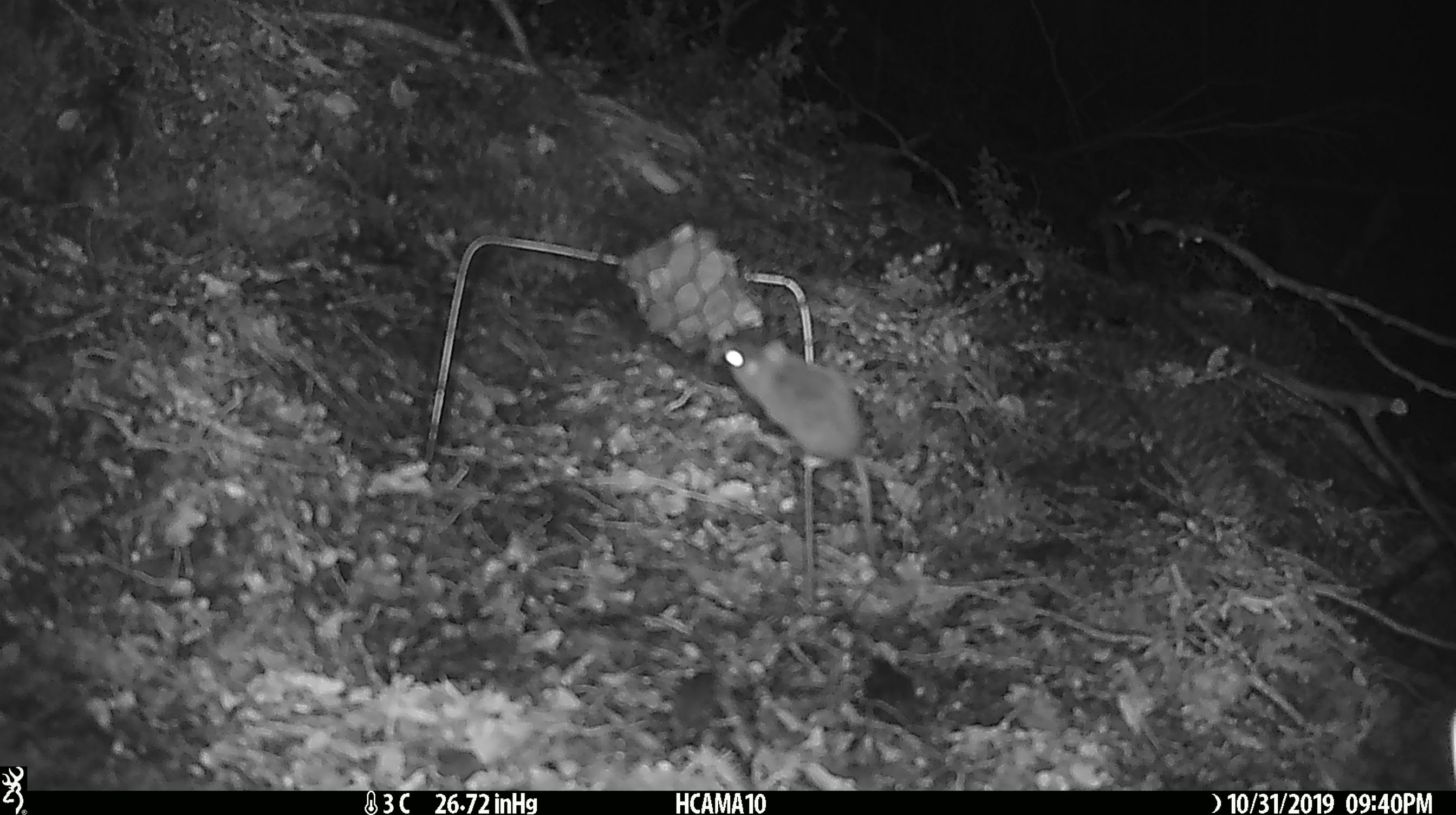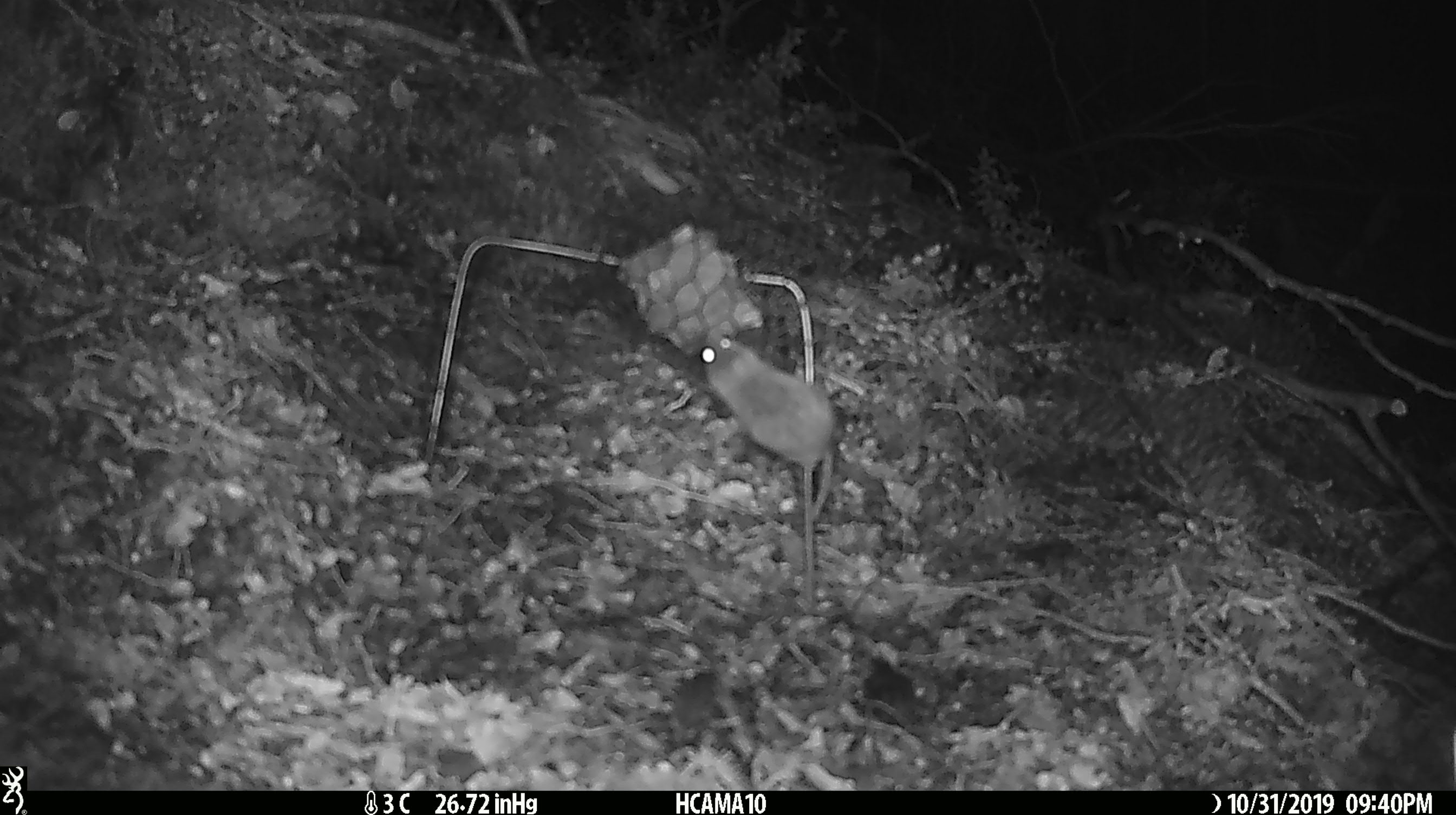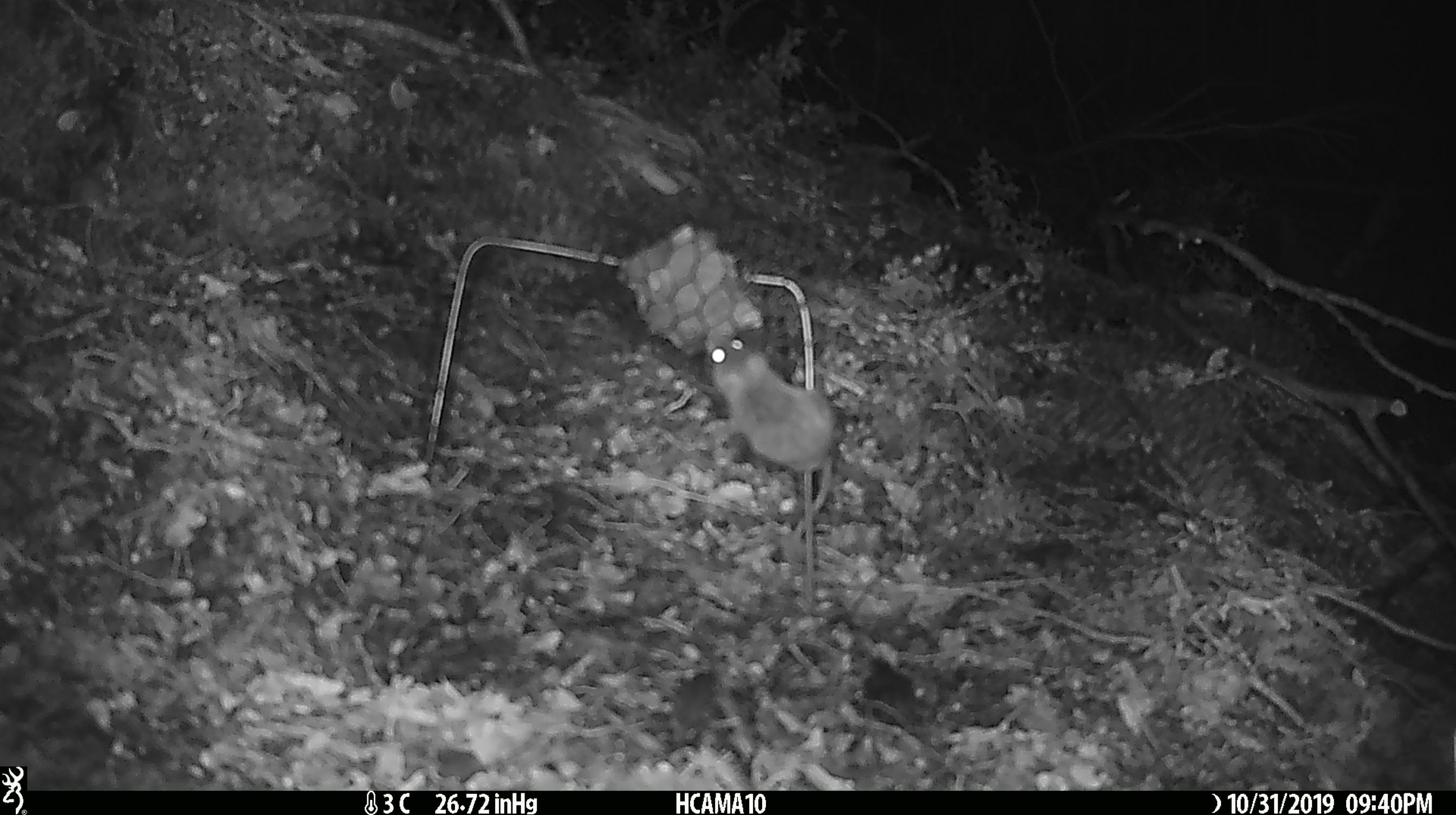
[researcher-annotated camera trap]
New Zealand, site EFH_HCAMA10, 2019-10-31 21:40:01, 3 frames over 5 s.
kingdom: Animalia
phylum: Chordata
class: Mammalia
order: Rodentia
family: Muridae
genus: Mus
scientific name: Mus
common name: mouse